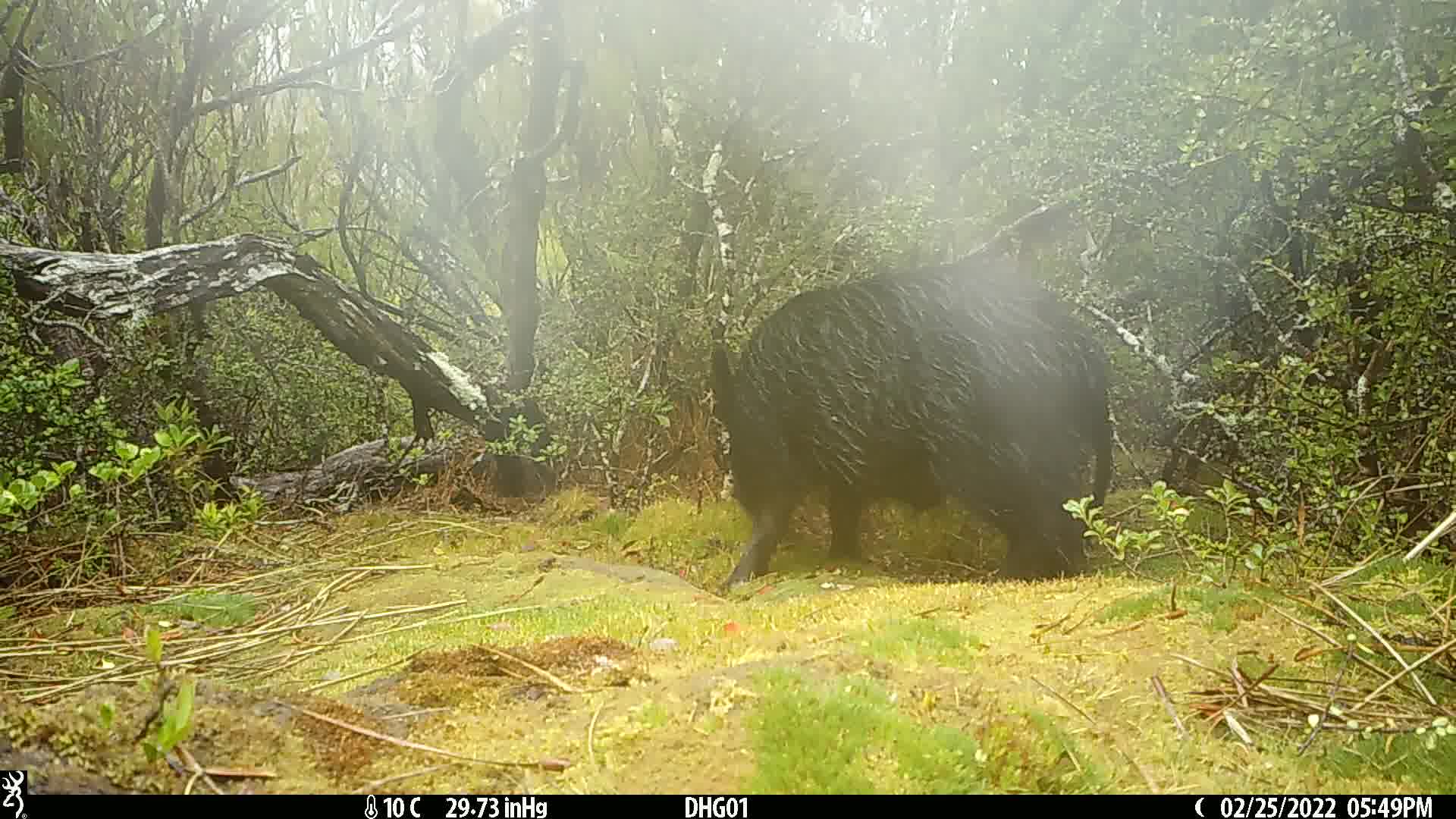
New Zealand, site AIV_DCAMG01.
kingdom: Animalia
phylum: Chordata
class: Mammalia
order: Artiodactyla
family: Suidae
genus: Sus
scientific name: Sus scrofa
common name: pig